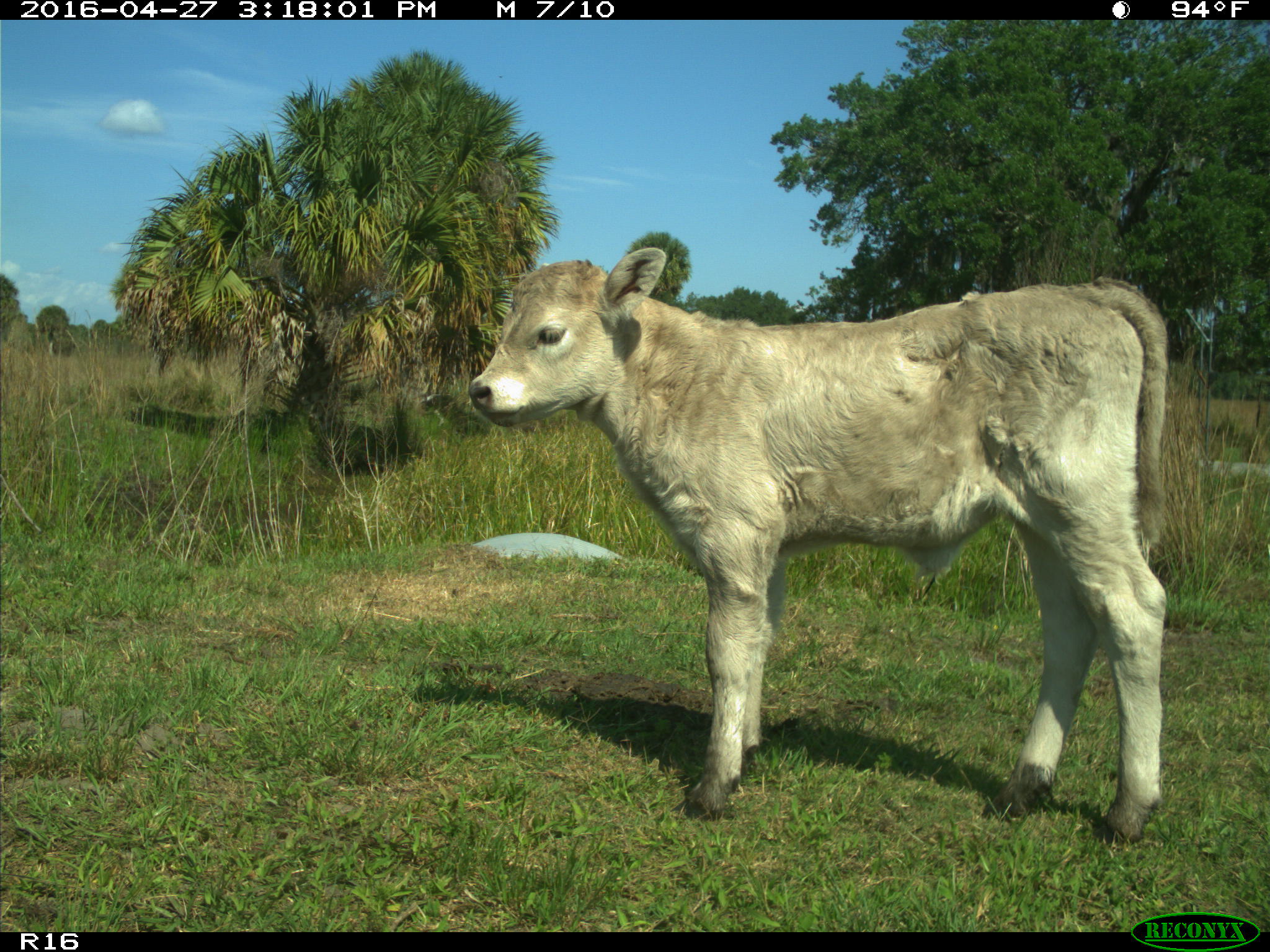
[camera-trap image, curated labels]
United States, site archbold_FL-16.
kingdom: Animalia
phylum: Chordata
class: Mammalia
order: Artiodactyla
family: Bovidae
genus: Bos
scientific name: Bos taurus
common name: domestic cow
Bos taurus (domestic cow).